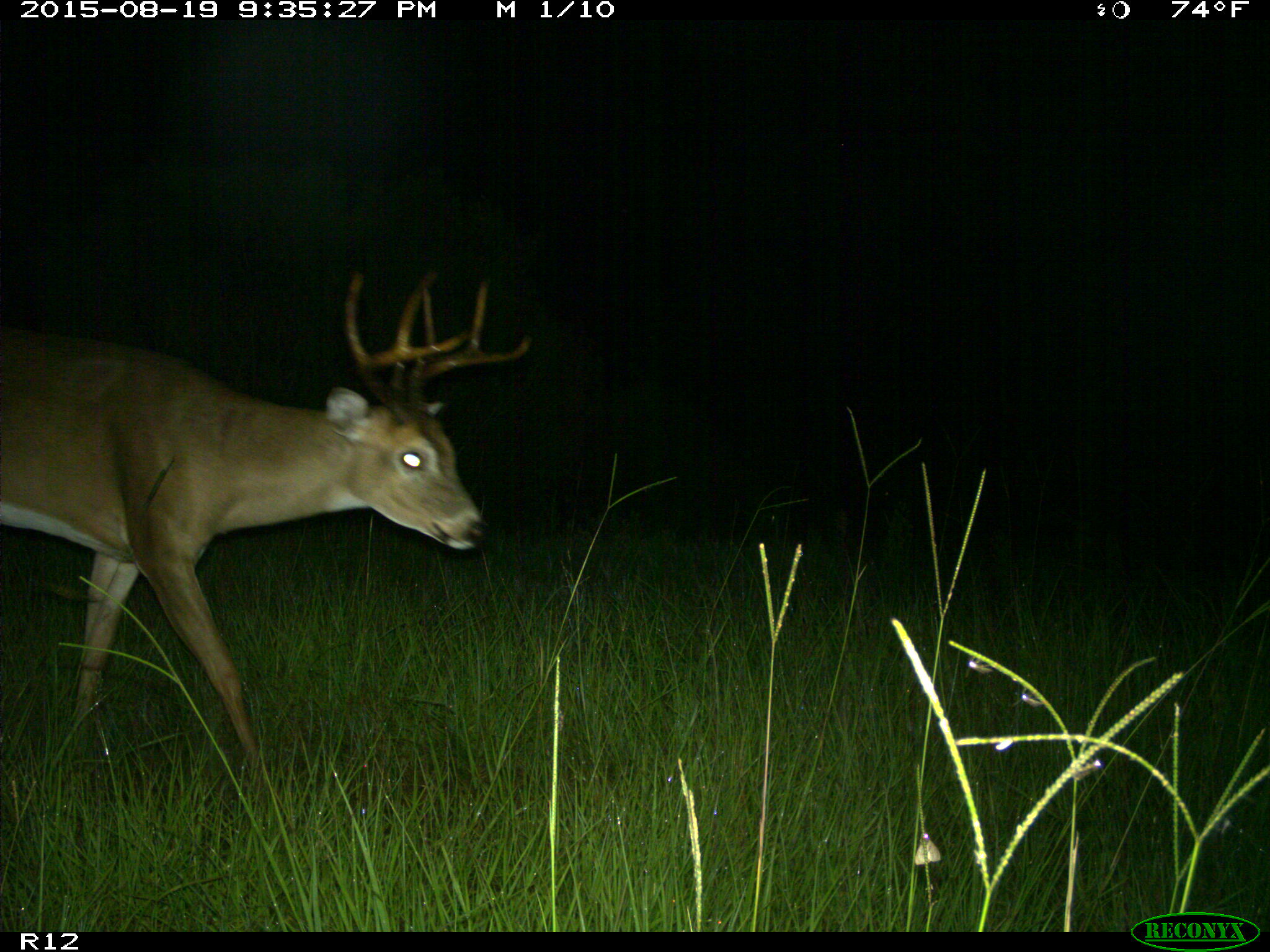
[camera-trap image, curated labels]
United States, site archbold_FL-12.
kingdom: Animalia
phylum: Chordata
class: Mammalia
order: Artiodactyla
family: Cervidae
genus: Odocoileus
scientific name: Odocoileus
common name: deer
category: unidentified deer